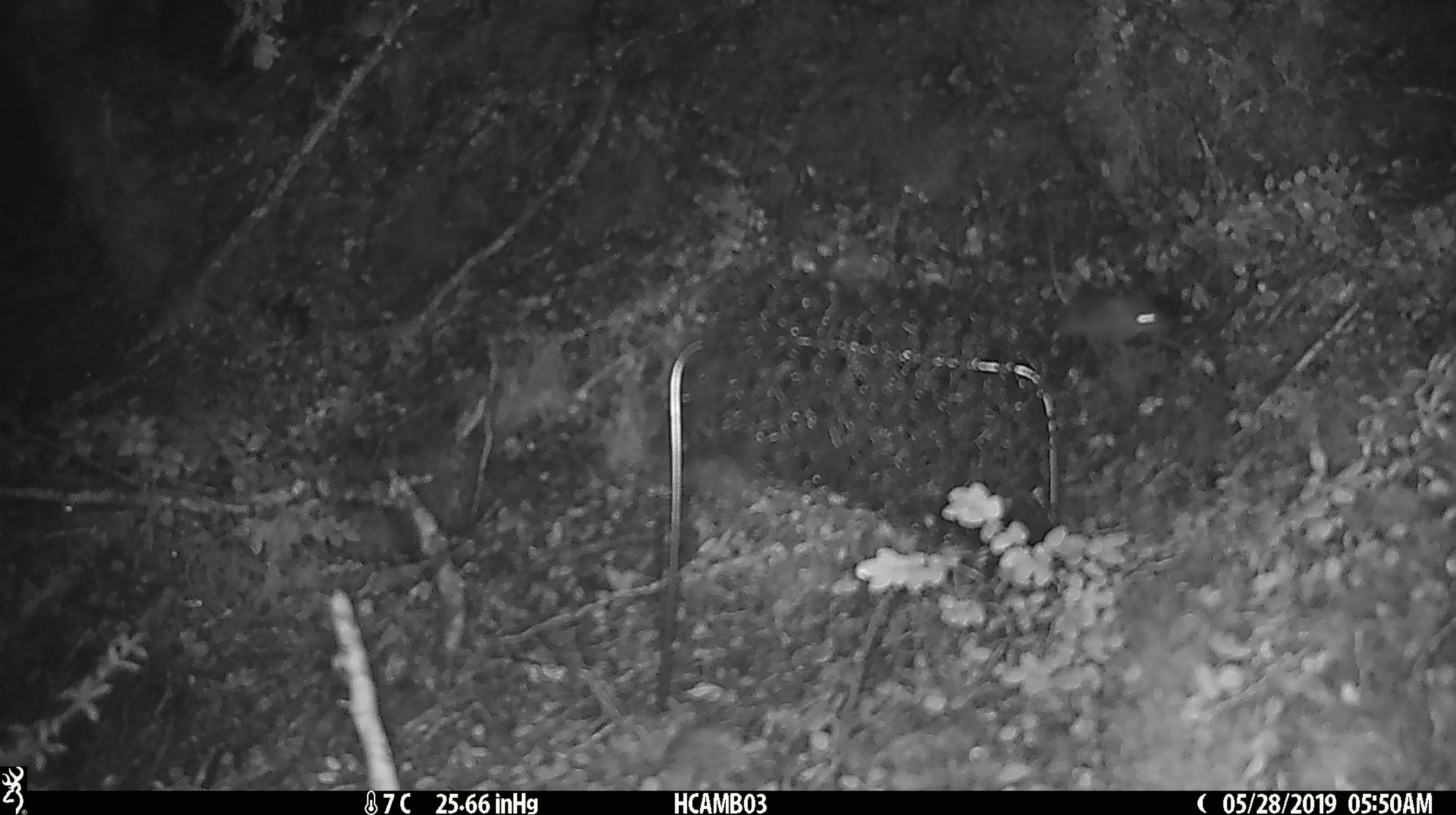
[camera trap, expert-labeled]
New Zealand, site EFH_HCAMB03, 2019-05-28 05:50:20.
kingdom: Animalia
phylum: Chordata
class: Mammalia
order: Rodentia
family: Muridae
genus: Mus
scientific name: Mus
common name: mouse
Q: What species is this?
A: Mouse (Mus).